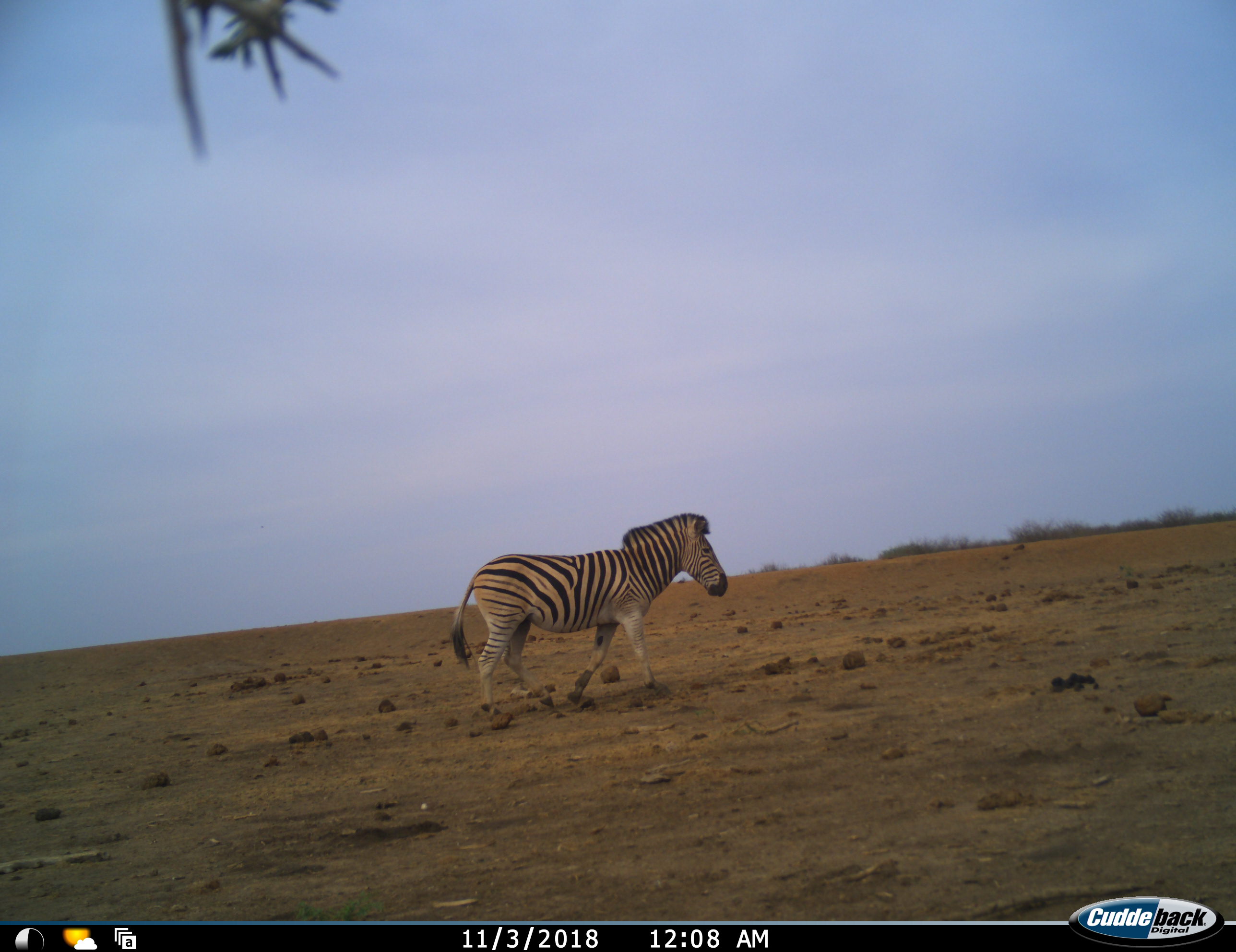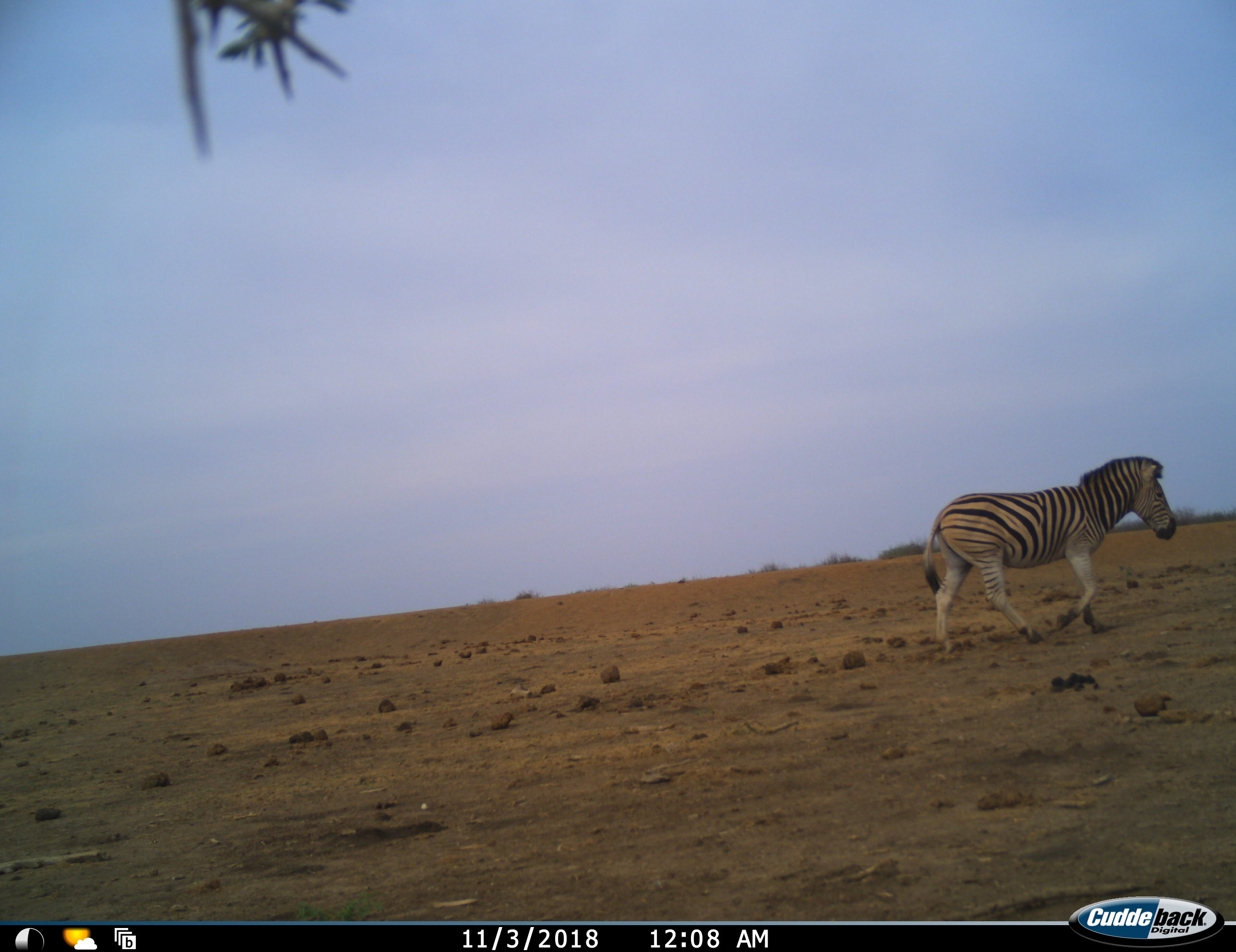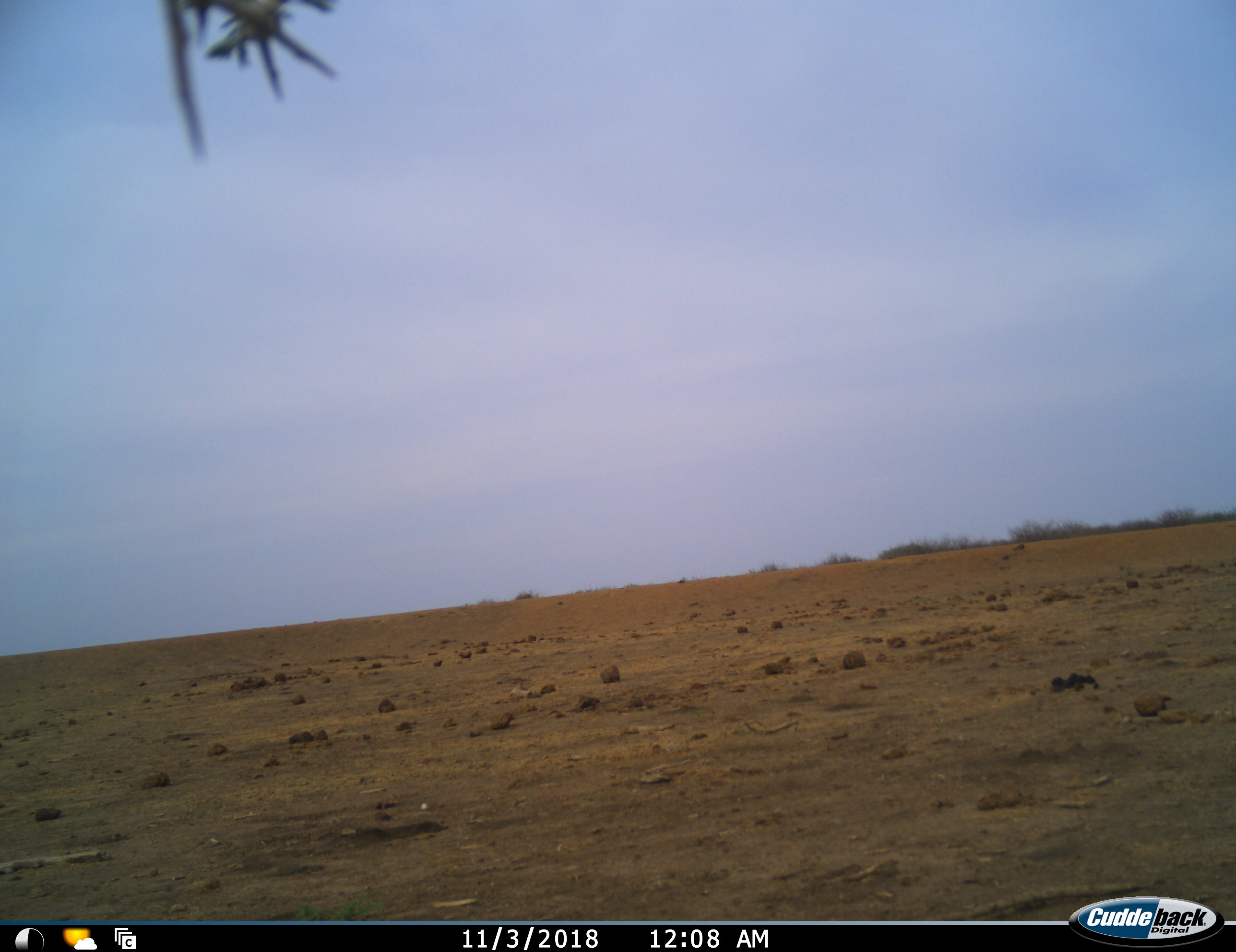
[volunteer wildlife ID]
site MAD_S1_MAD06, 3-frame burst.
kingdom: Animalia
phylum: Chordata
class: Mammalia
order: Perissodactyla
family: Equidae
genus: Equus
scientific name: Equus quagga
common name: plains zebra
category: zebraplains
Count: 1.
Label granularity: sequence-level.